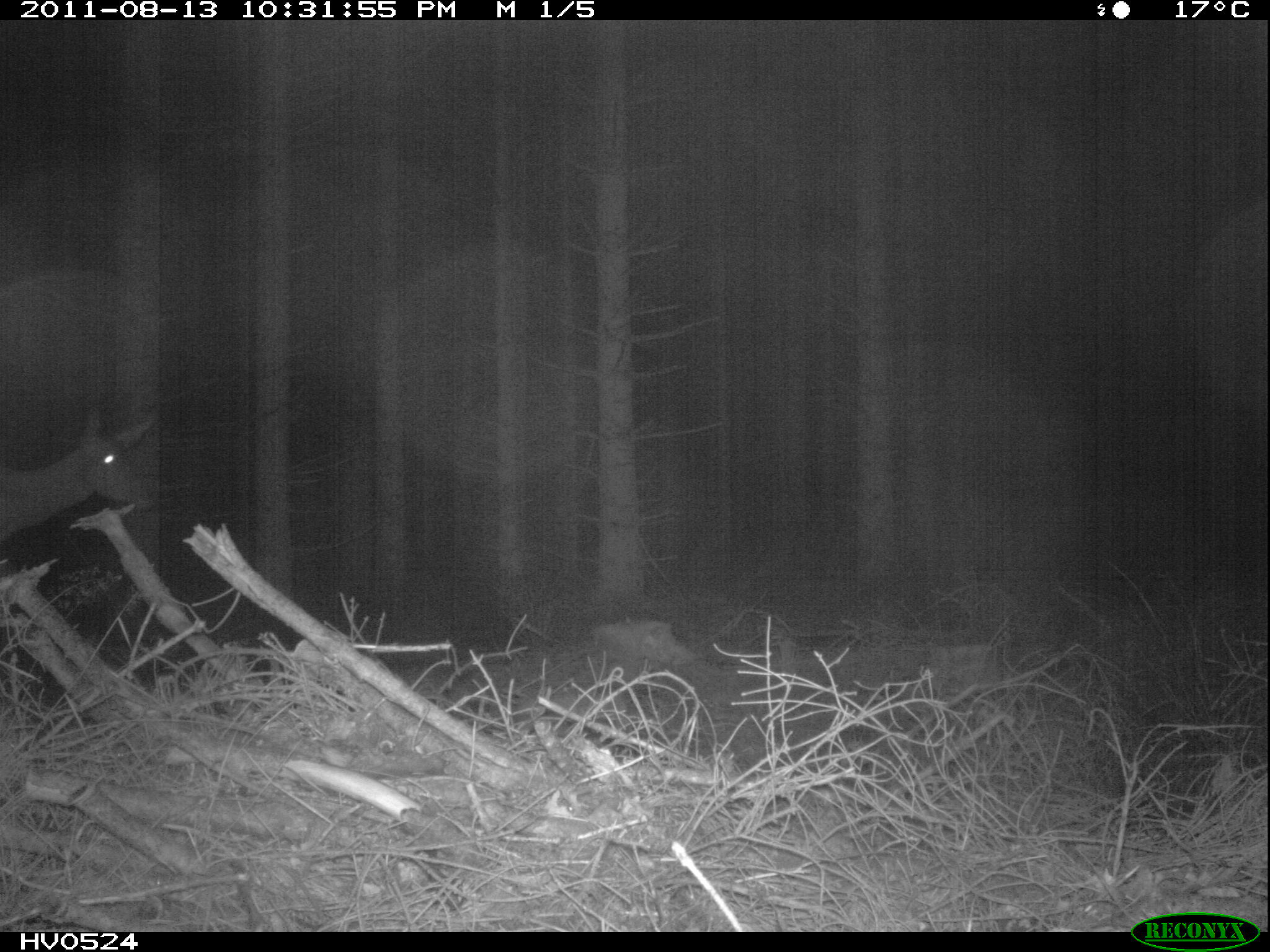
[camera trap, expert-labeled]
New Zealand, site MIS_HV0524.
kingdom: Animalia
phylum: Chordata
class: Mammalia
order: Artiodactyla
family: Cervidae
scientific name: Cervidae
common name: deer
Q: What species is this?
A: Deer (Cervidae).